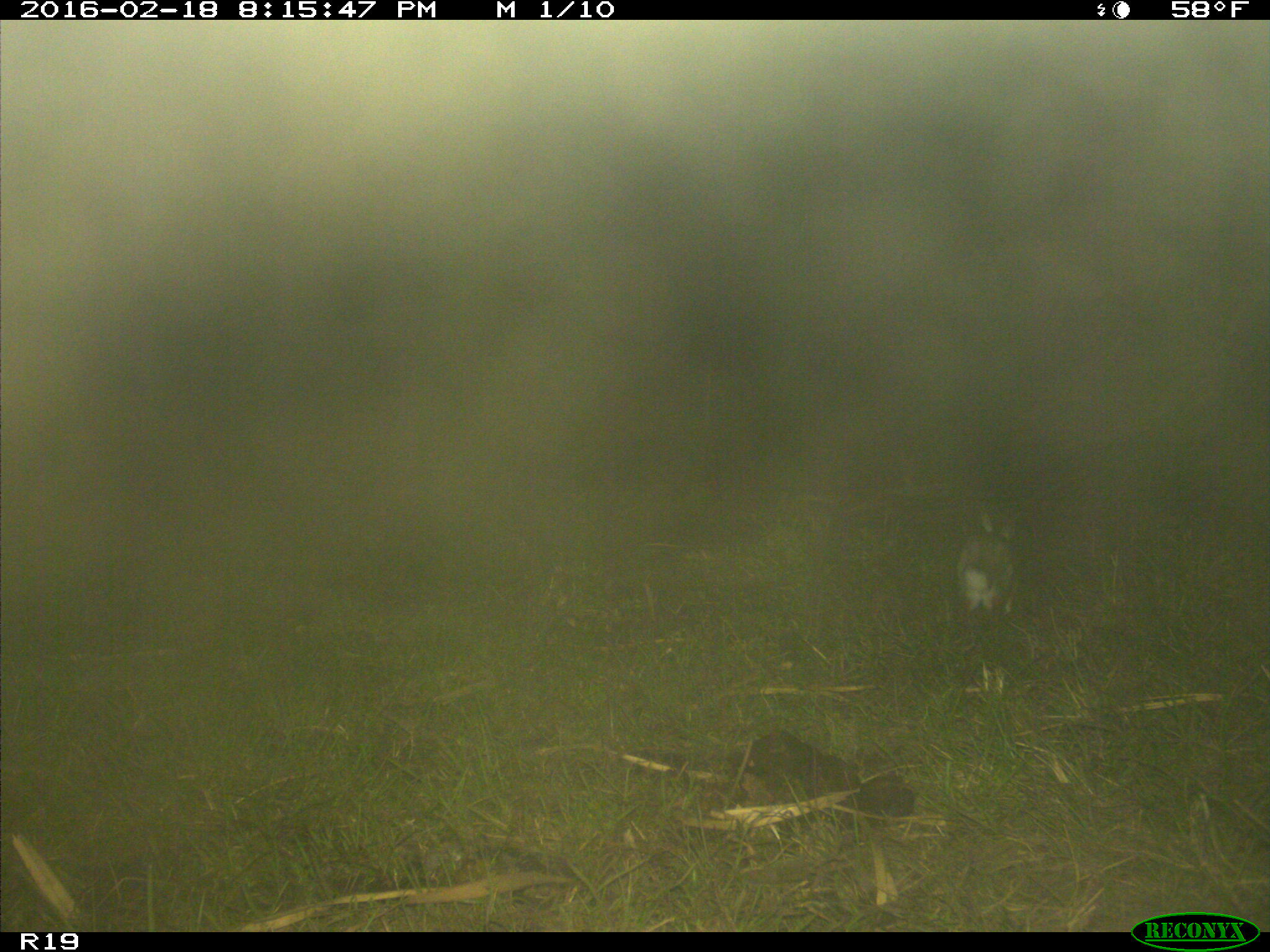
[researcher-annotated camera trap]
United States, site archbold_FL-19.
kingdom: Animalia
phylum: Chordata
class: Mammalia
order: Lagomorpha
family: Leporidae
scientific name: Leporidae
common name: rabbits and hares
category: unidentified rabbit